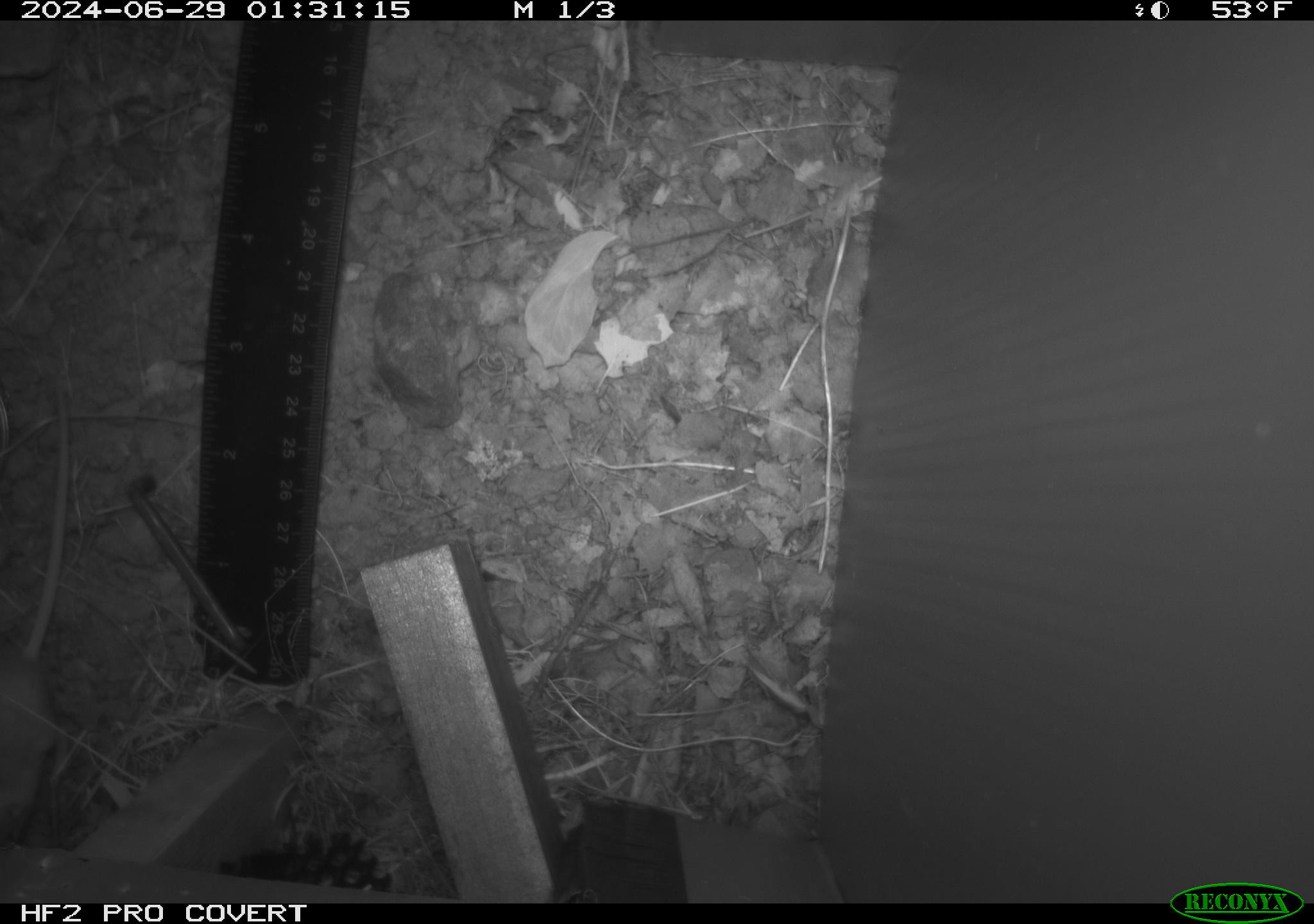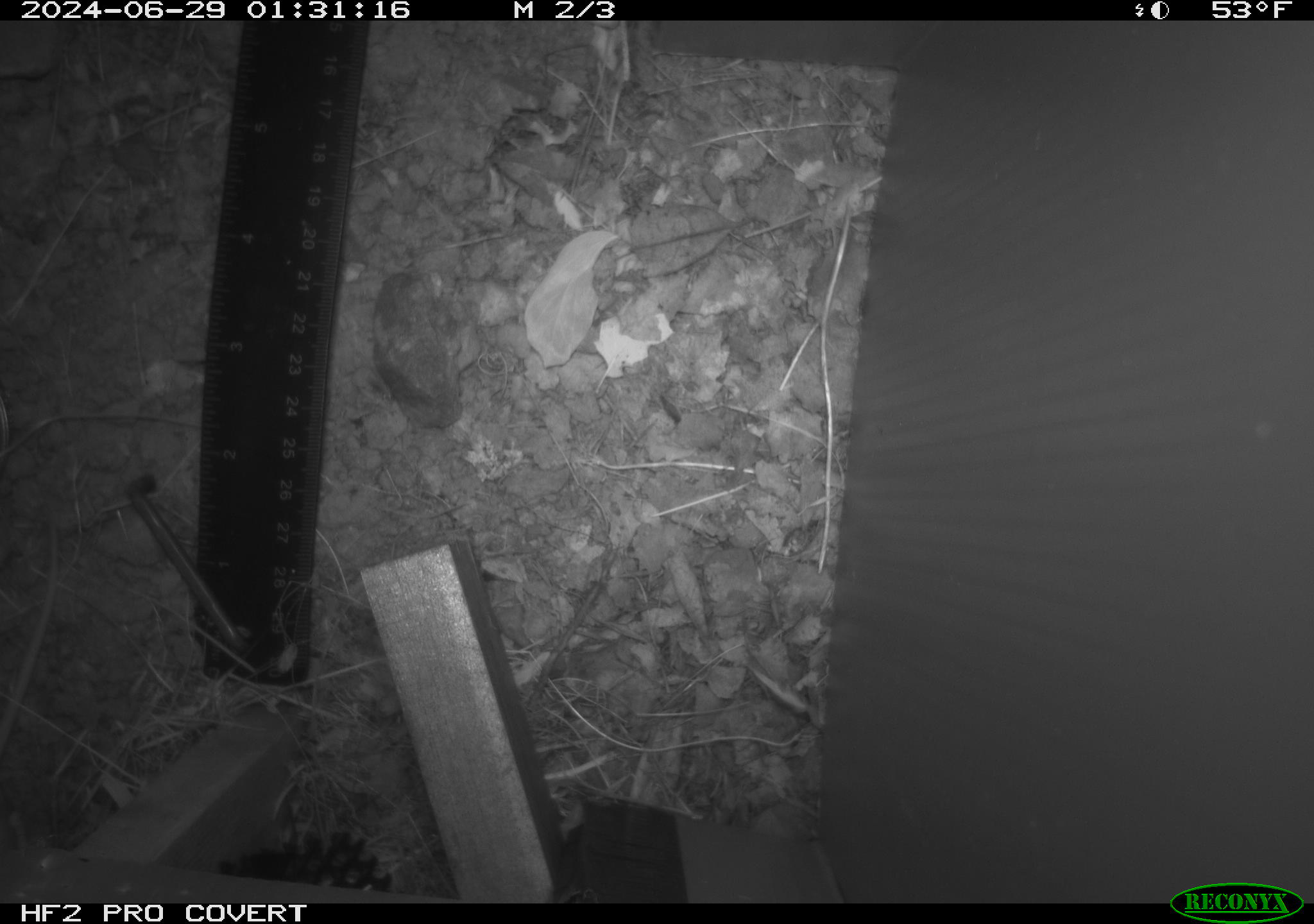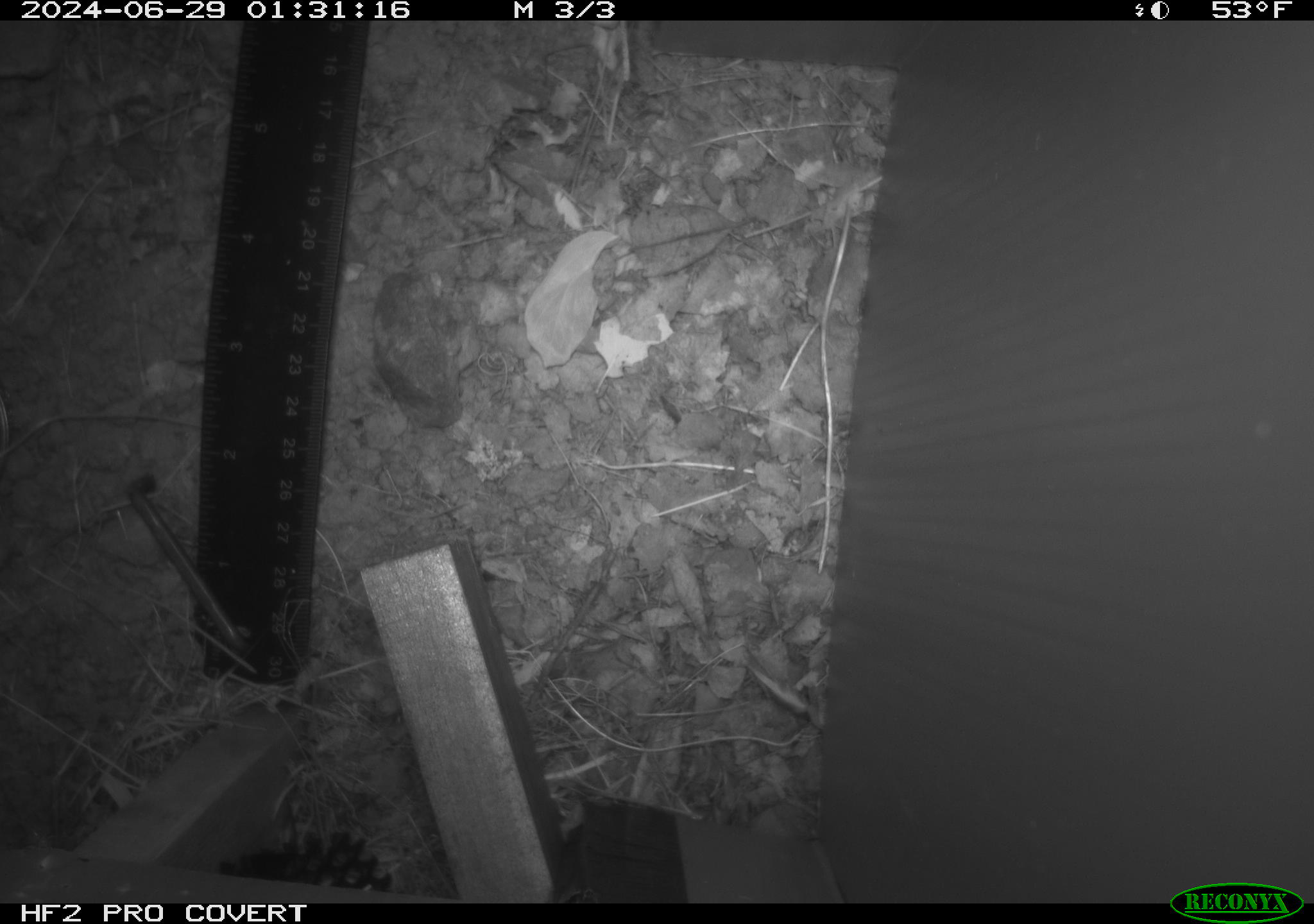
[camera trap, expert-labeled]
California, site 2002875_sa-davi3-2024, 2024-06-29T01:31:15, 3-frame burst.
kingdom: Animalia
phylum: Chordata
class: Mammalia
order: Rodentia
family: Heteromyidae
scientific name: Perognathinae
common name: pocket mice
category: perognathinae subfamily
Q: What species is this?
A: Perognathinae subfamily (pocket mice) (Perognathinae).